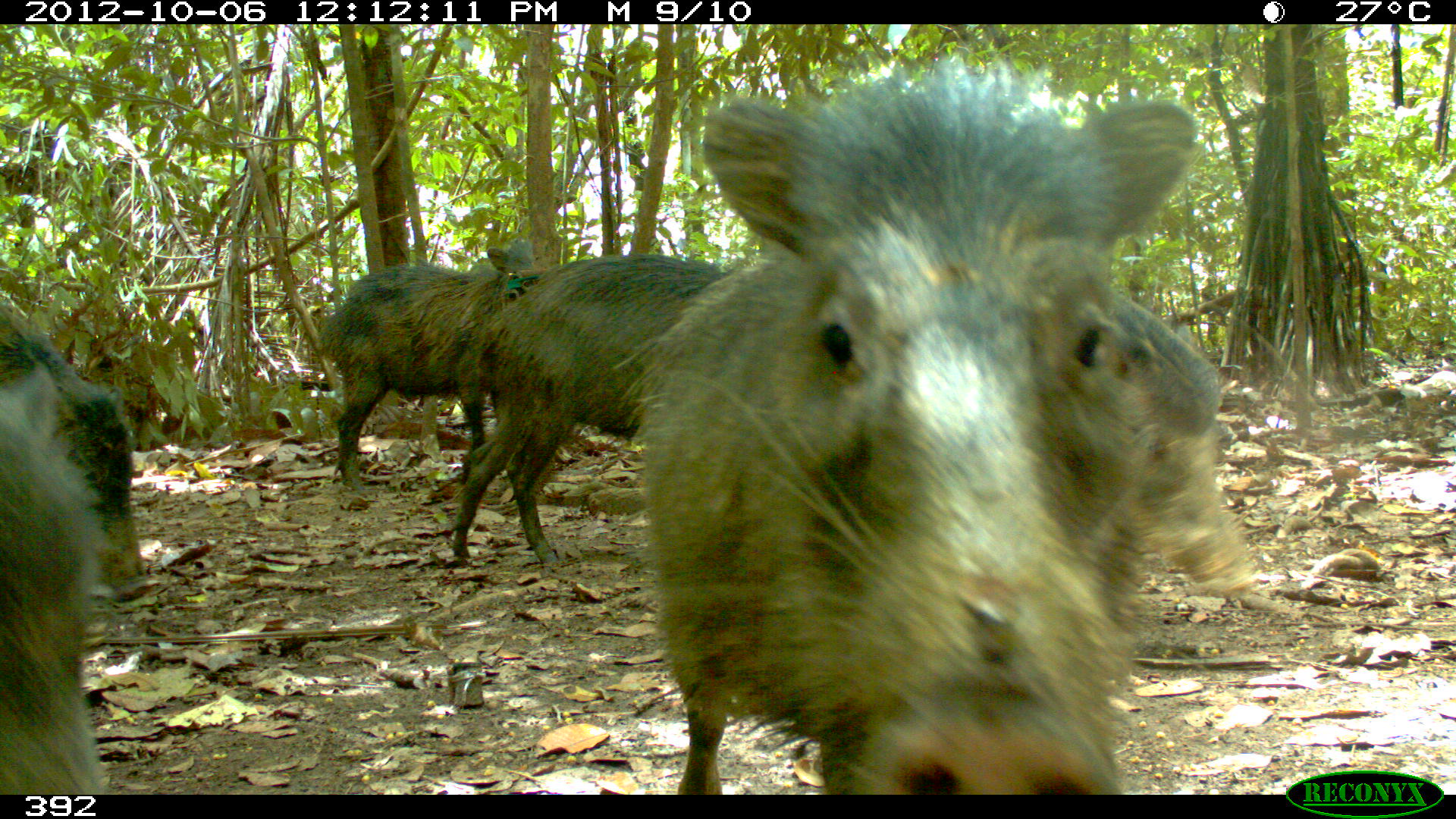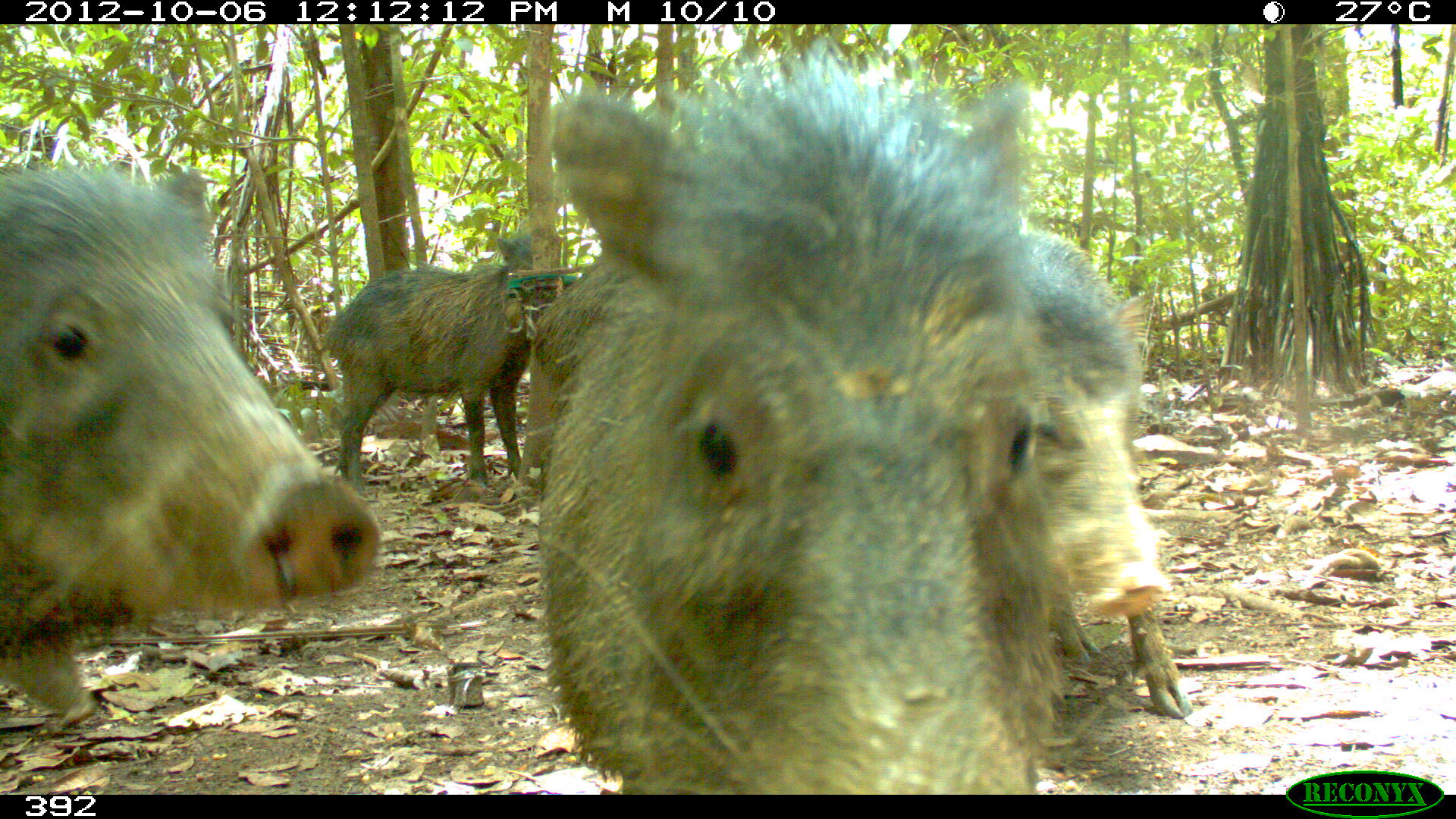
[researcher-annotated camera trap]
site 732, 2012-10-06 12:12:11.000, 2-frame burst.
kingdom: Animalia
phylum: Chordata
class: Mammalia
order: Artiodactyla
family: Tayassuidae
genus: Tayassu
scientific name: Tayassu pecari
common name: white-lipped peccary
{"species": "Tayassu pecari (white-lipped peccary)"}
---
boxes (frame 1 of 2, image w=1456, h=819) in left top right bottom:
tayassu pecari: 622 50 1207 795; 442 252 746 570; 318 235 547 494; 1 361 118 794; 1104 282 1259 597; 0 300 152 605